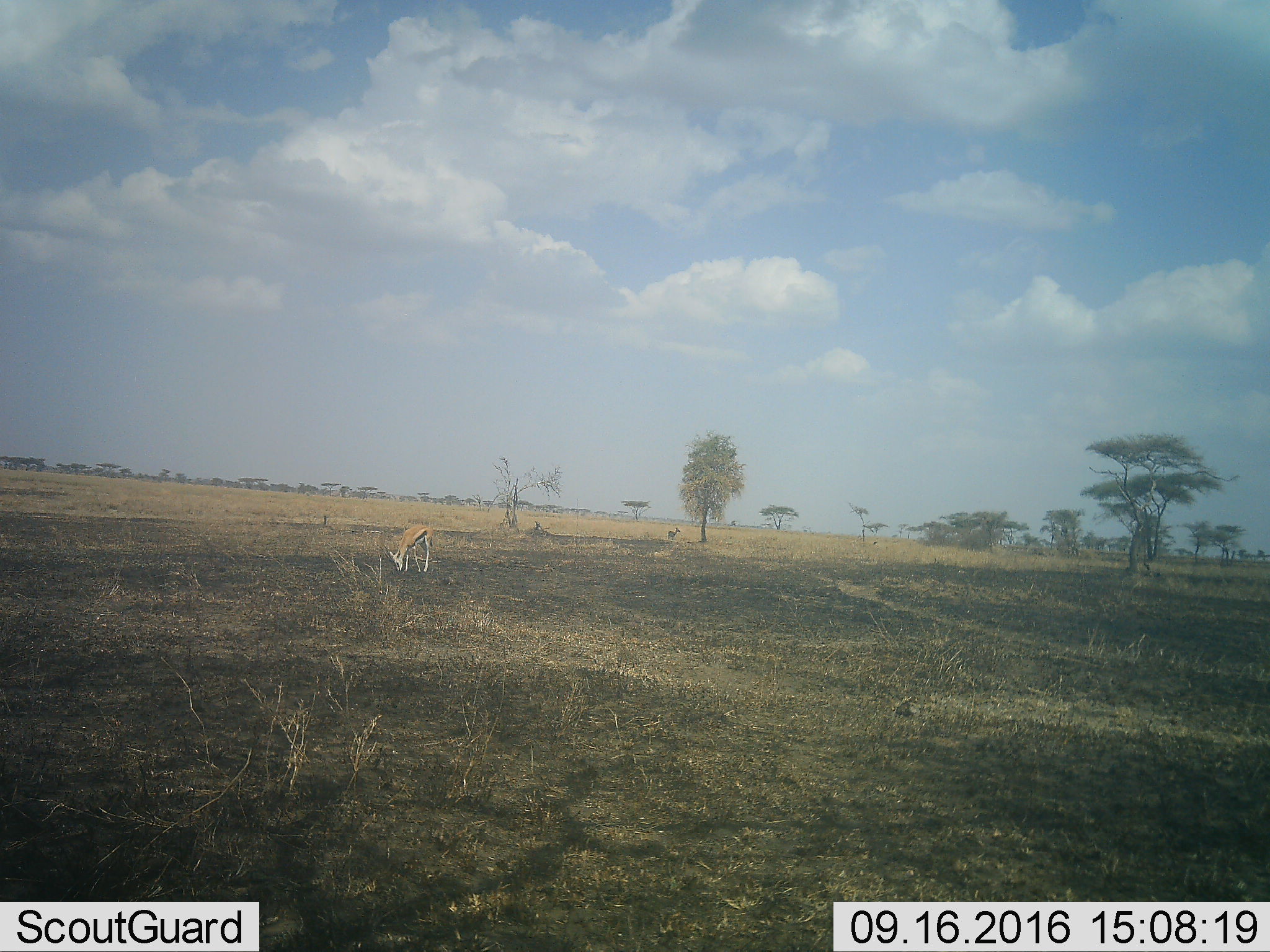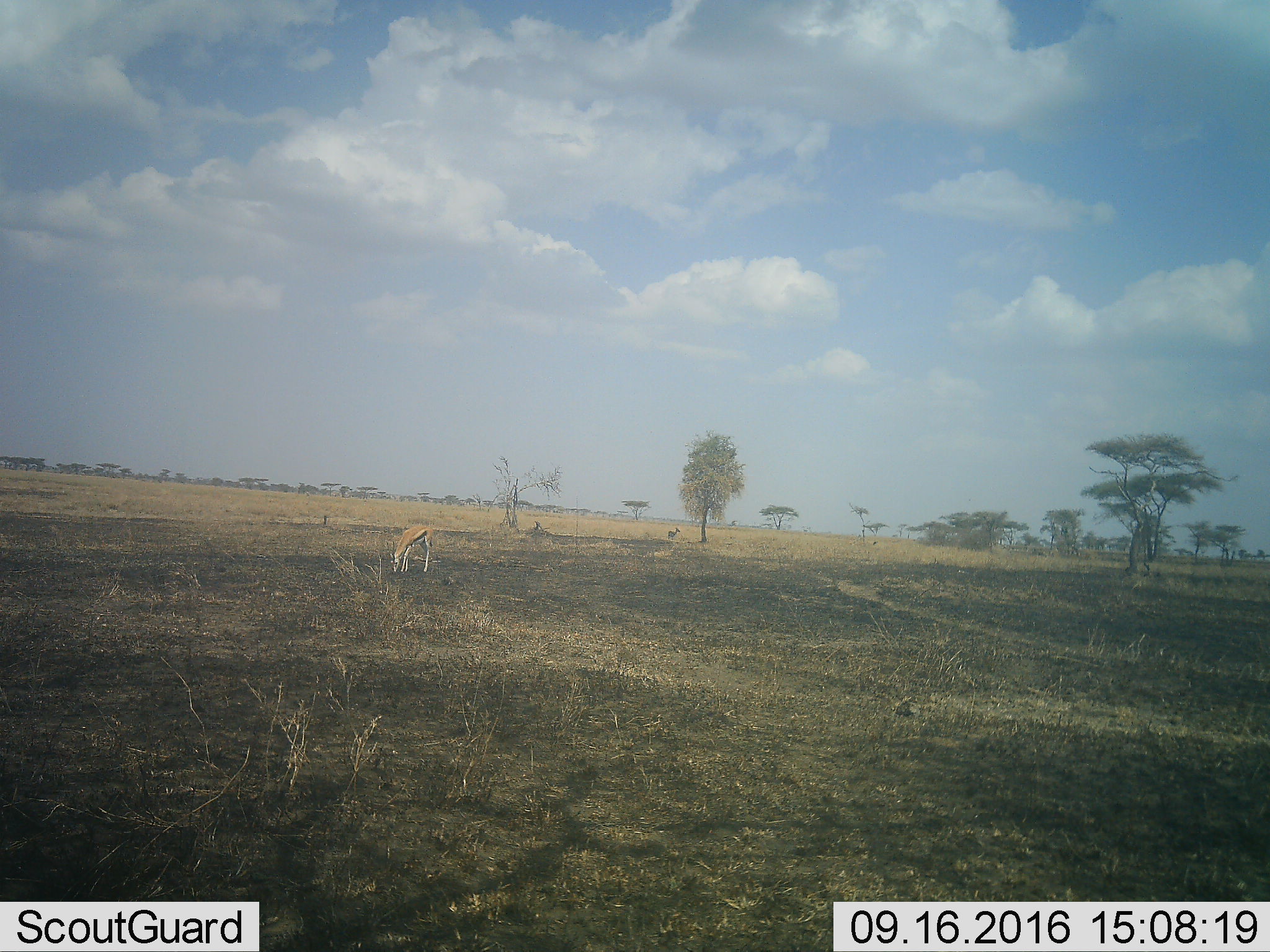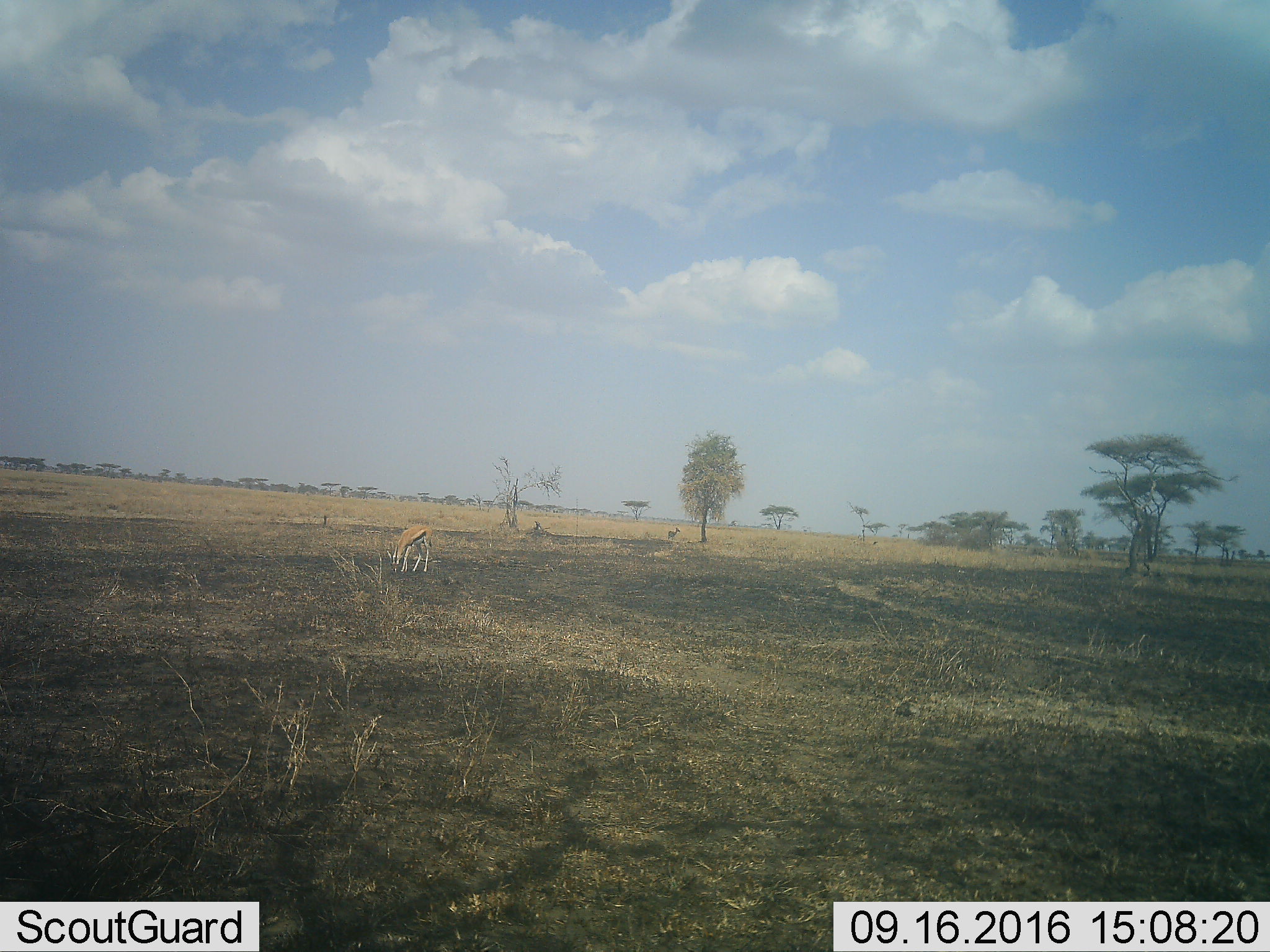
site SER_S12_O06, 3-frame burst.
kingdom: Animalia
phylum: Chordata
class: Mammalia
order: Artiodactyla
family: Bovidae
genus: Eudorcas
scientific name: Eudorcas thomsonii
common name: thomson's gazelle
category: gazellethomsons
Gazellethomsons (thomson's gazelle) (Eudorcas thomsonii), count 2. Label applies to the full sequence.